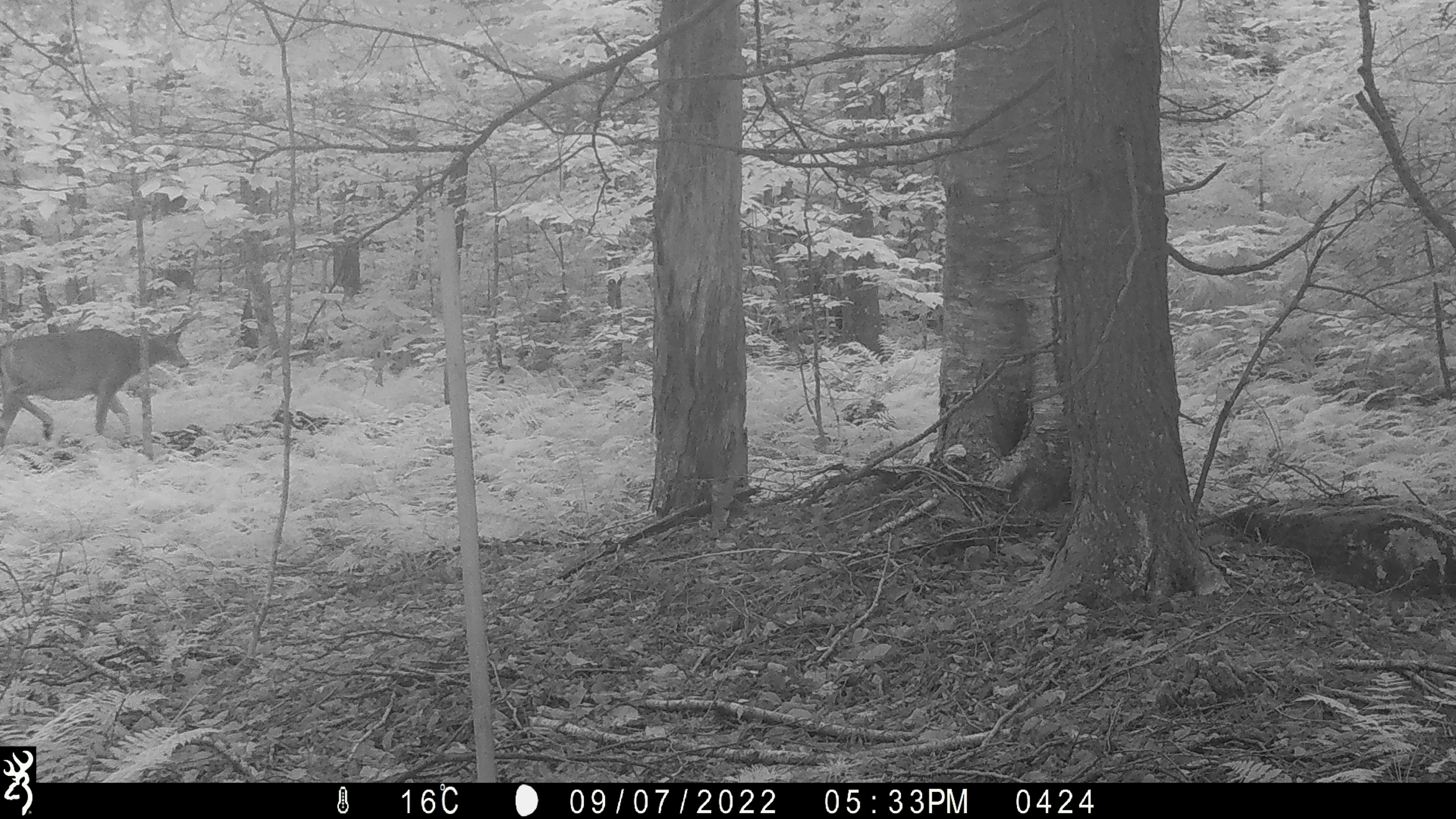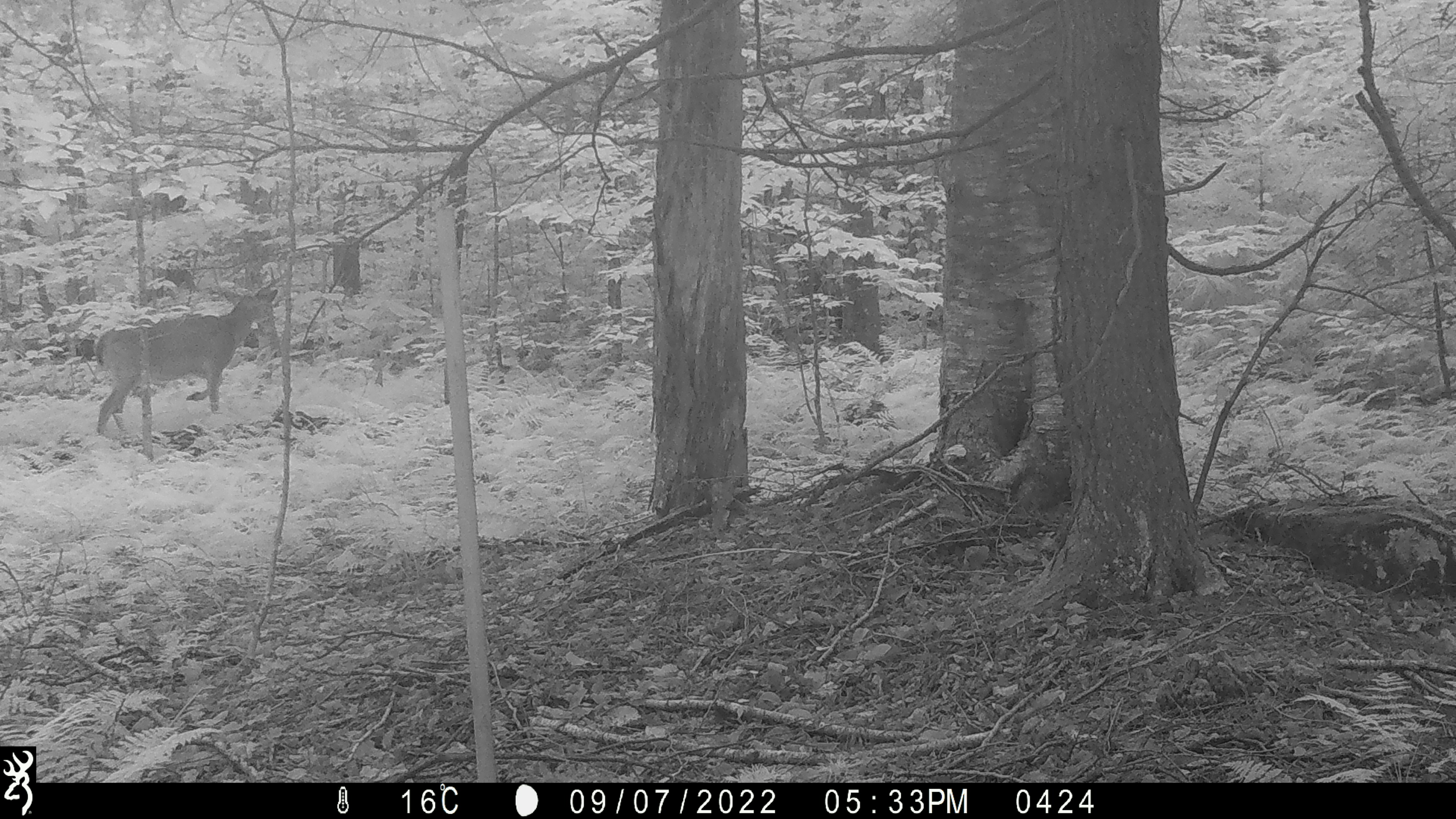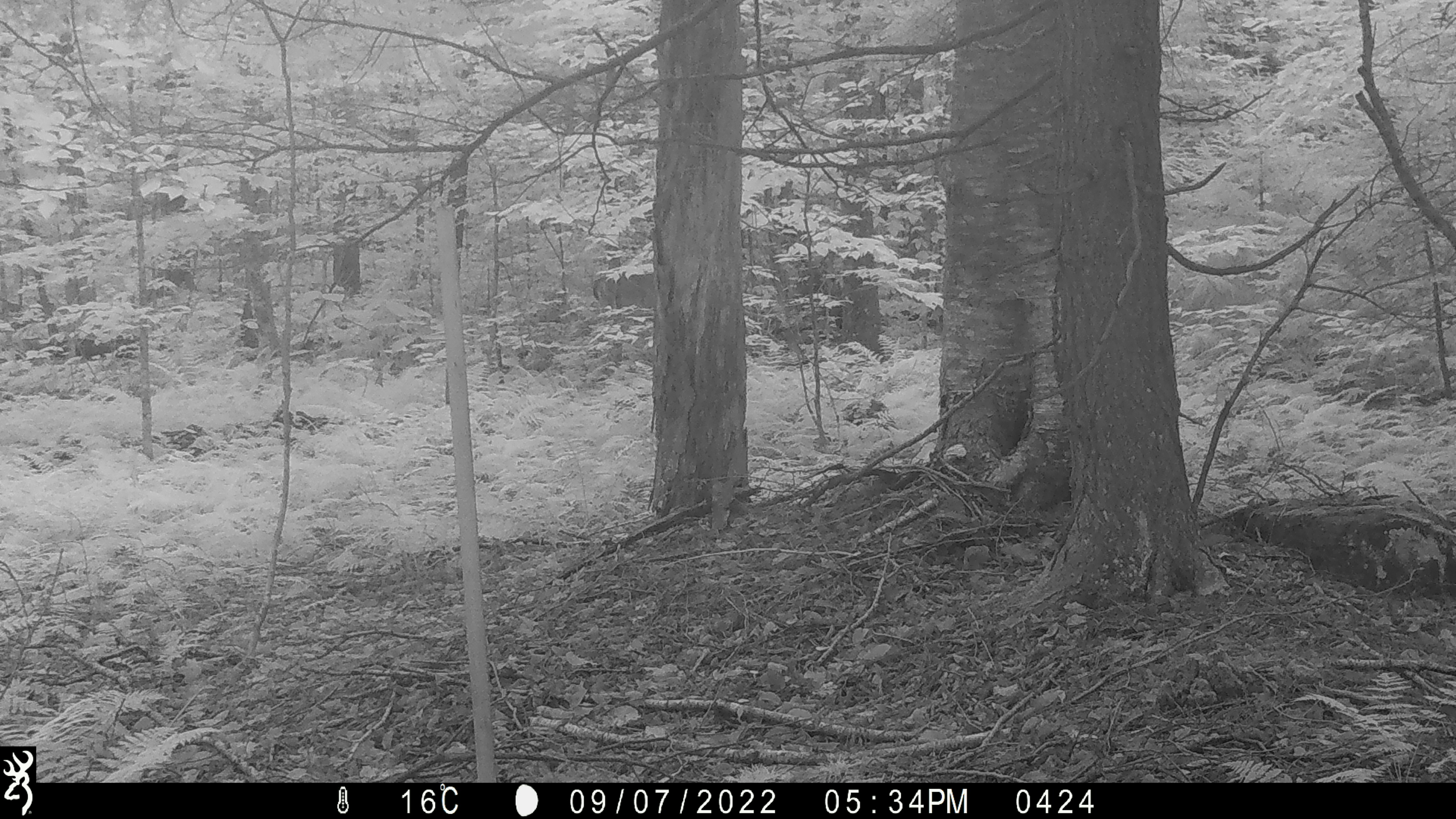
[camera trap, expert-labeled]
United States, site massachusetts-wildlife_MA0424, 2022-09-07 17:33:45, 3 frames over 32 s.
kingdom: Animalia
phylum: Chordata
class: Mammalia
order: Artiodactyla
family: Cervidae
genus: Odocoileus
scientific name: Odocoileus virginianus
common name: white-tailed deer